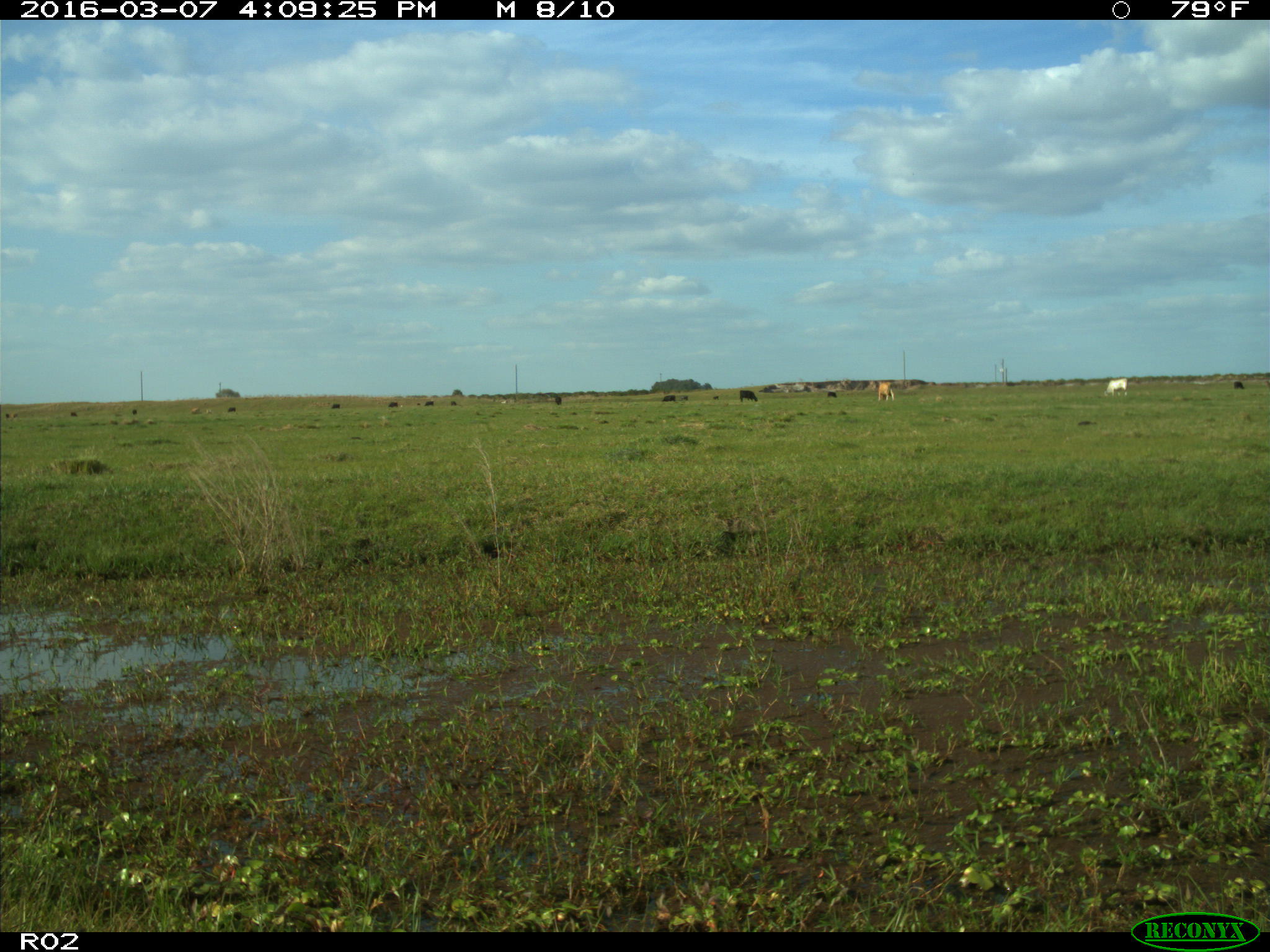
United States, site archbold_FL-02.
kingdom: Animalia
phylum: Chordata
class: Mammalia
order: Artiodactyla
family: Bovidae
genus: Bos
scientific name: Bos taurus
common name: domestic cow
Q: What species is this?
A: Bos taurus (domestic cow).